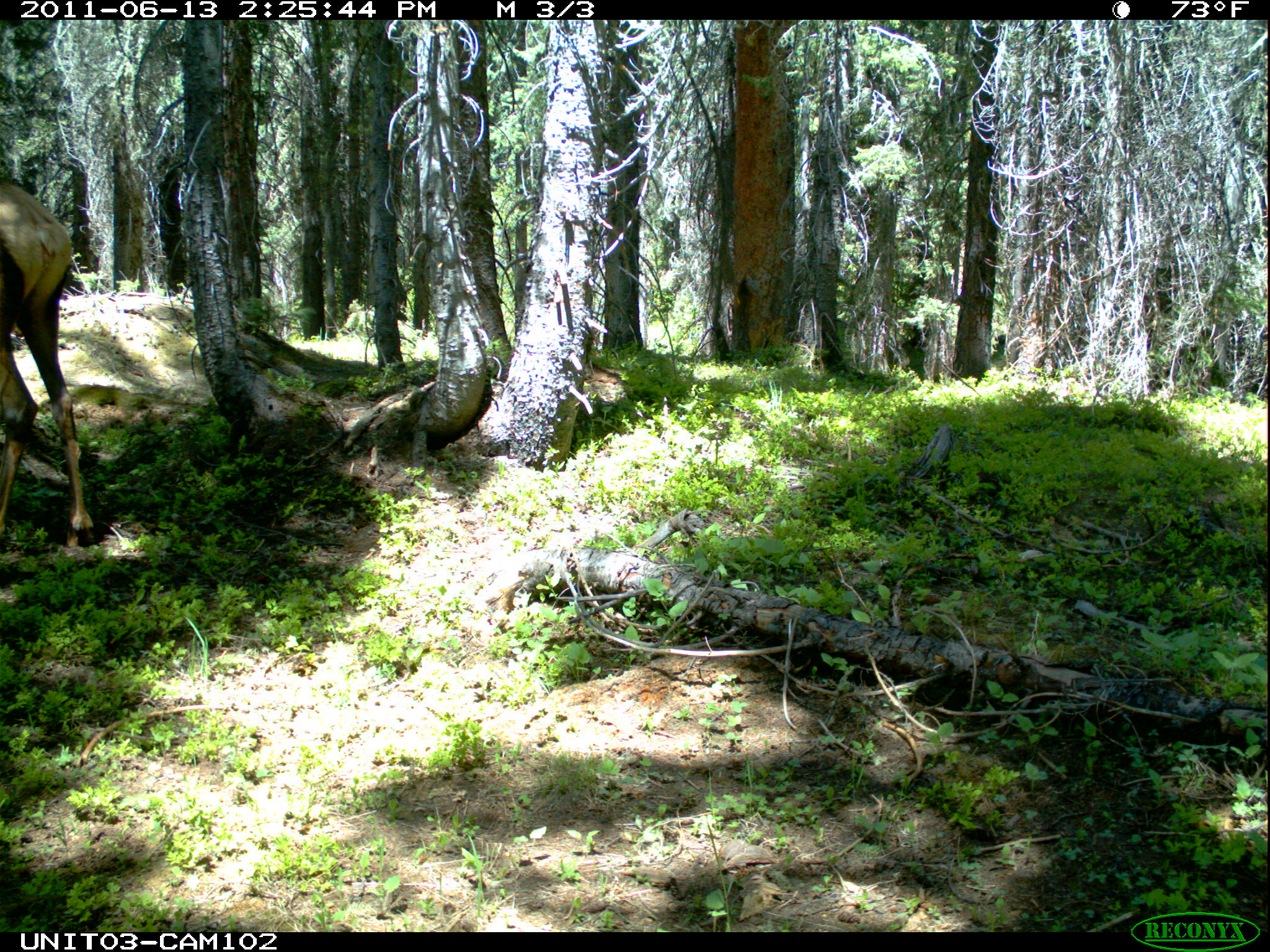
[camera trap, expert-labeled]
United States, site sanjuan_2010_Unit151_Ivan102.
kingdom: Animalia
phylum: Chordata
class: Mammalia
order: Artiodactyla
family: Cervidae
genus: Cervus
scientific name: Cervus elaphus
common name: red deer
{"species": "Cervus elaphus (red deer)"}